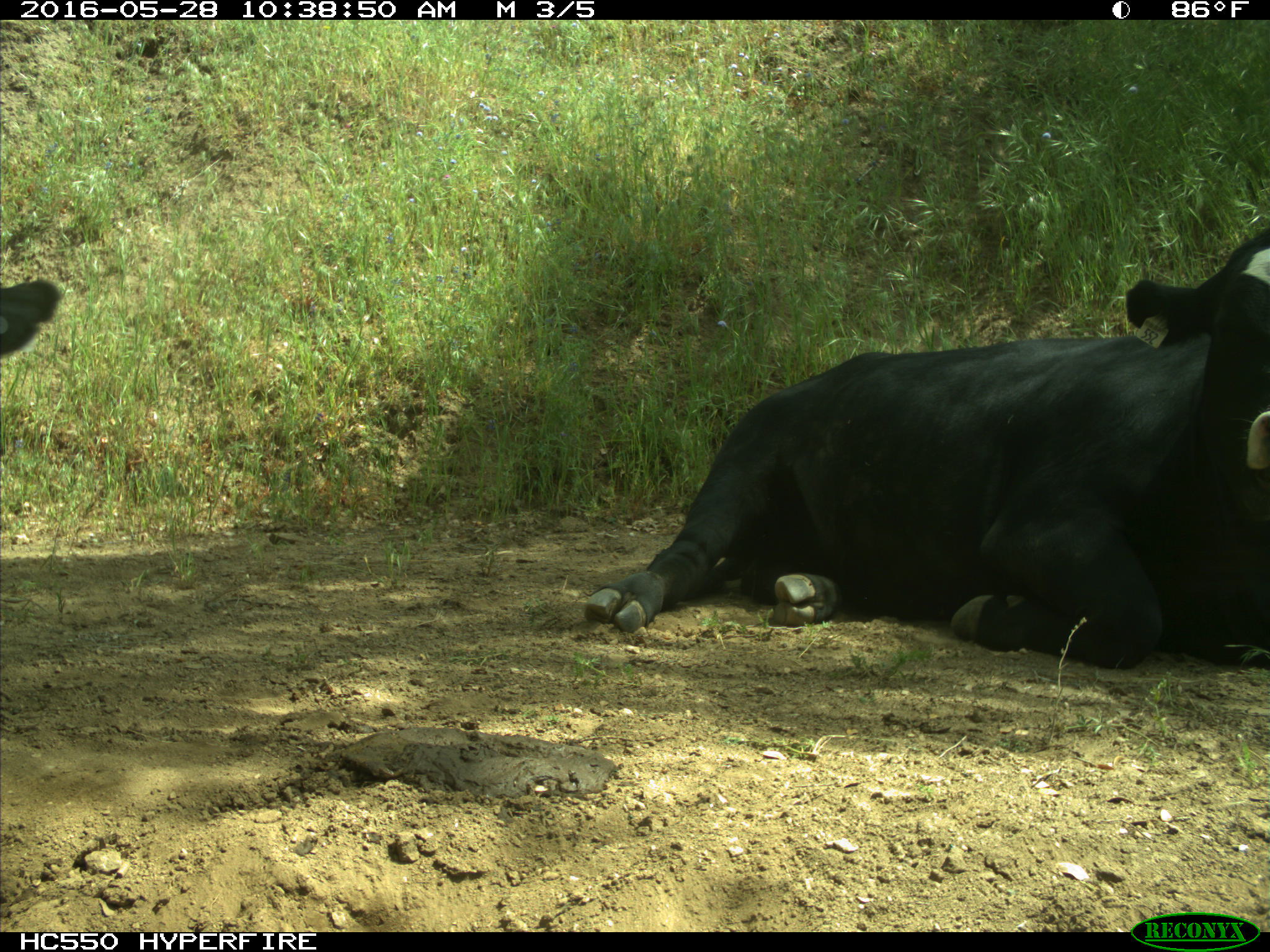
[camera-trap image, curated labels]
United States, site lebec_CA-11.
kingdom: Animalia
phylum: Chordata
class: Mammalia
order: Artiodactyla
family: Bovidae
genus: Bos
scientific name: Bos taurus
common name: domestic cow